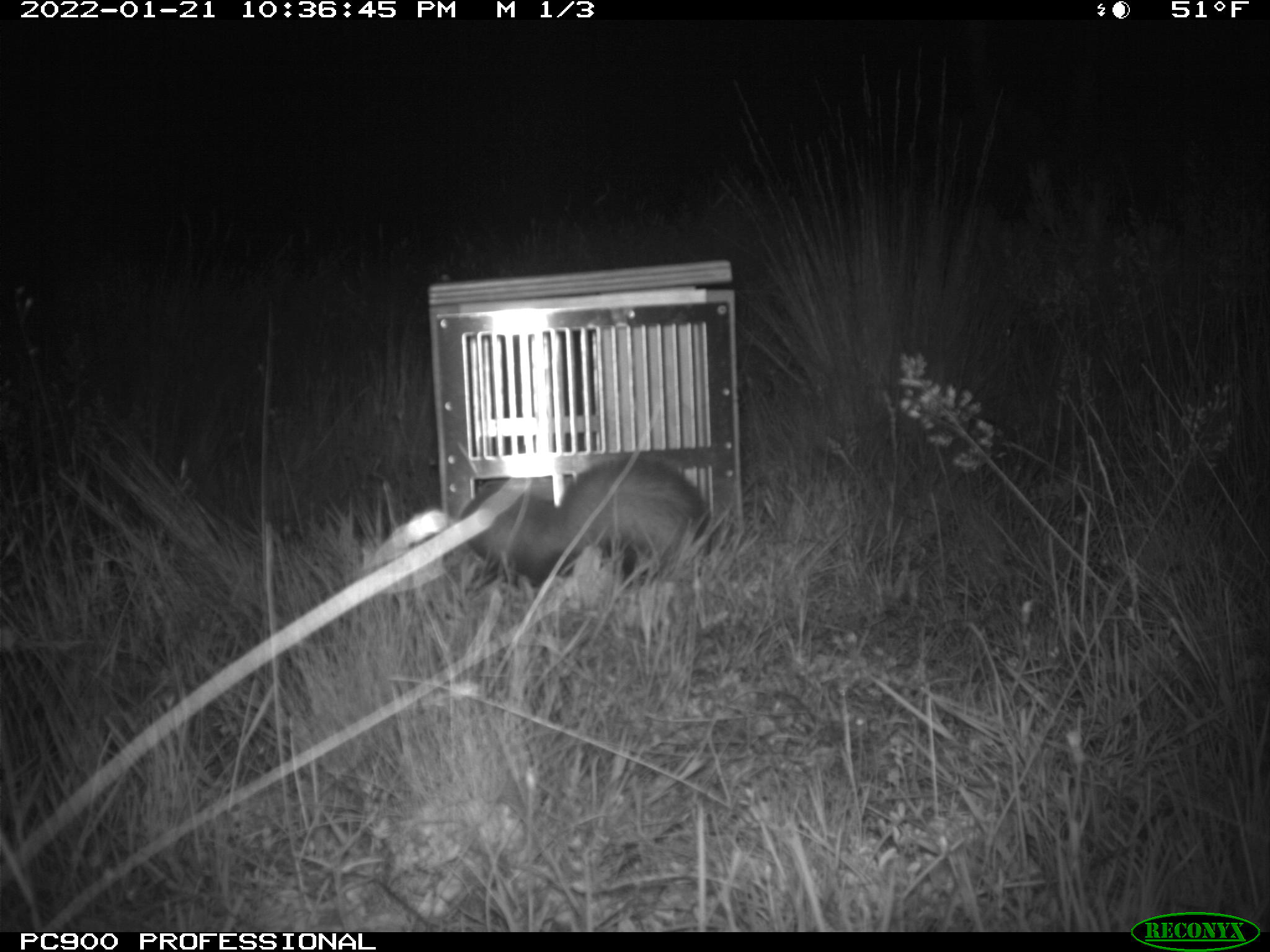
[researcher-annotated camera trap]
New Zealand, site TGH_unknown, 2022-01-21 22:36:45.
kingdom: Animalia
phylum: Chordata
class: Mammalia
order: Carnivora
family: Mustelidae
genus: Mustela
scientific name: Mustela furo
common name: ferret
Ferret (Mustela furo).